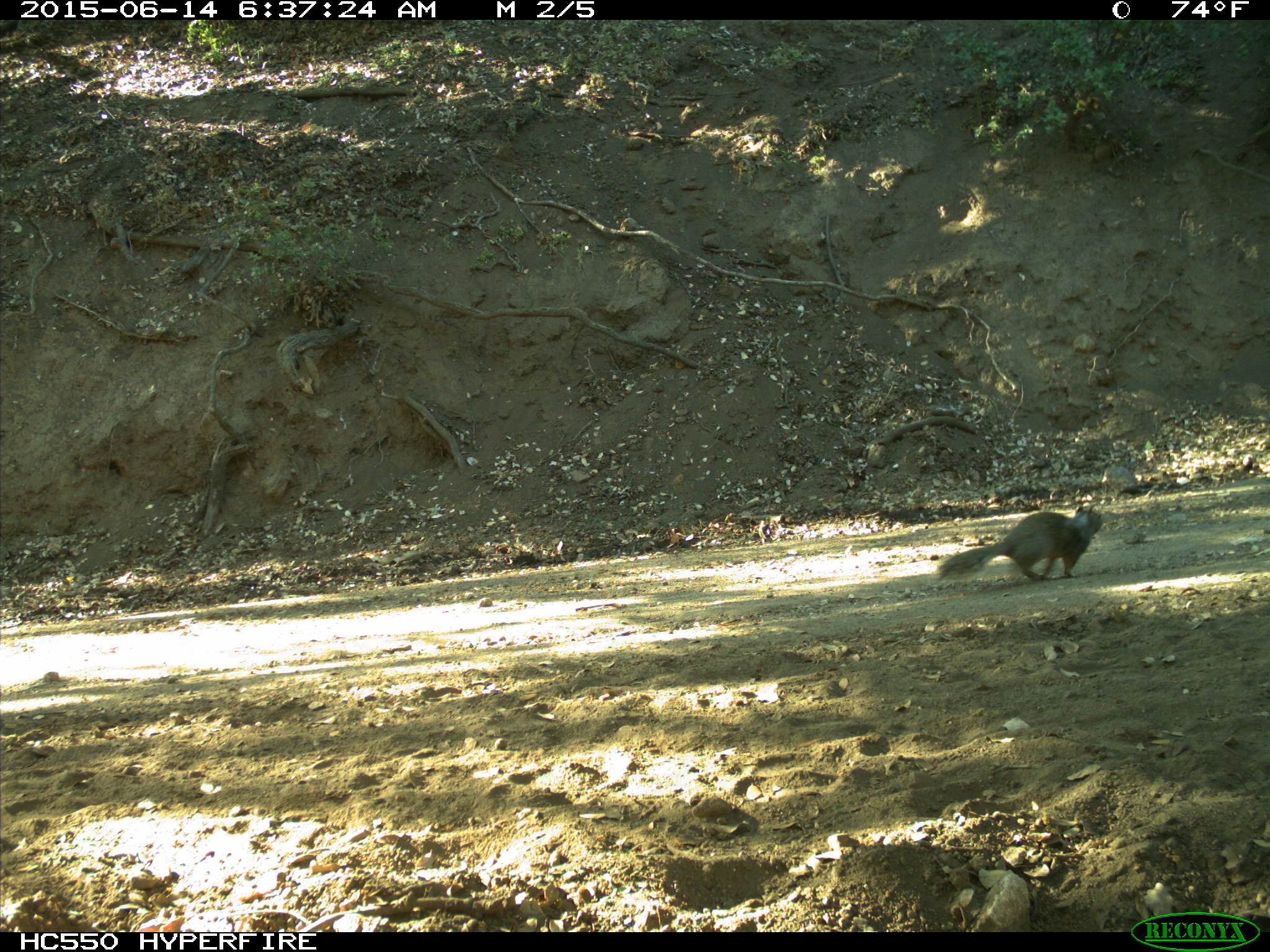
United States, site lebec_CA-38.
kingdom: Animalia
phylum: Chordata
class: Mammalia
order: Rodentia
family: Sciuridae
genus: Otospermophilus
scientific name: Otospermophilus beecheyi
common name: california ground squirrel